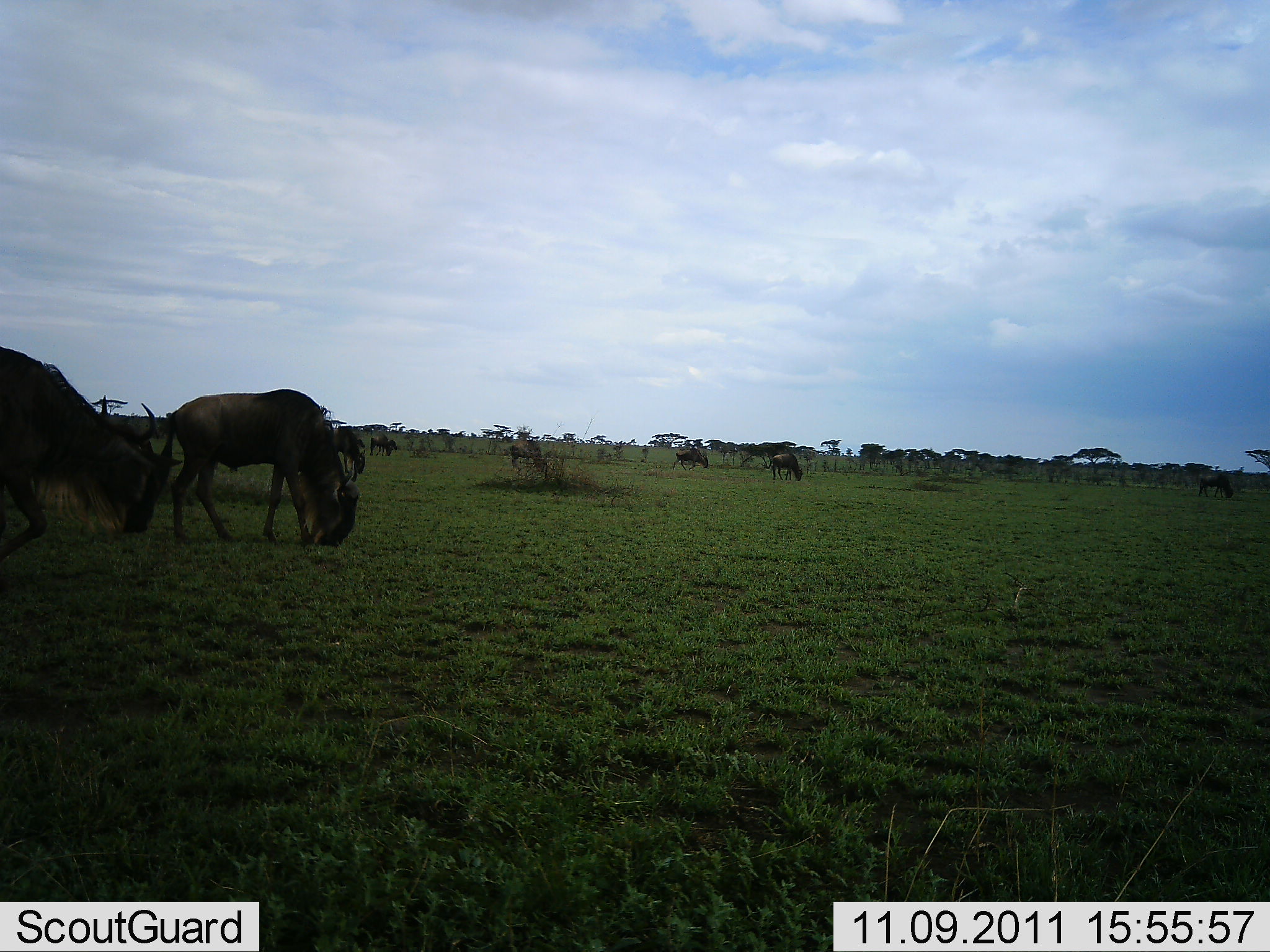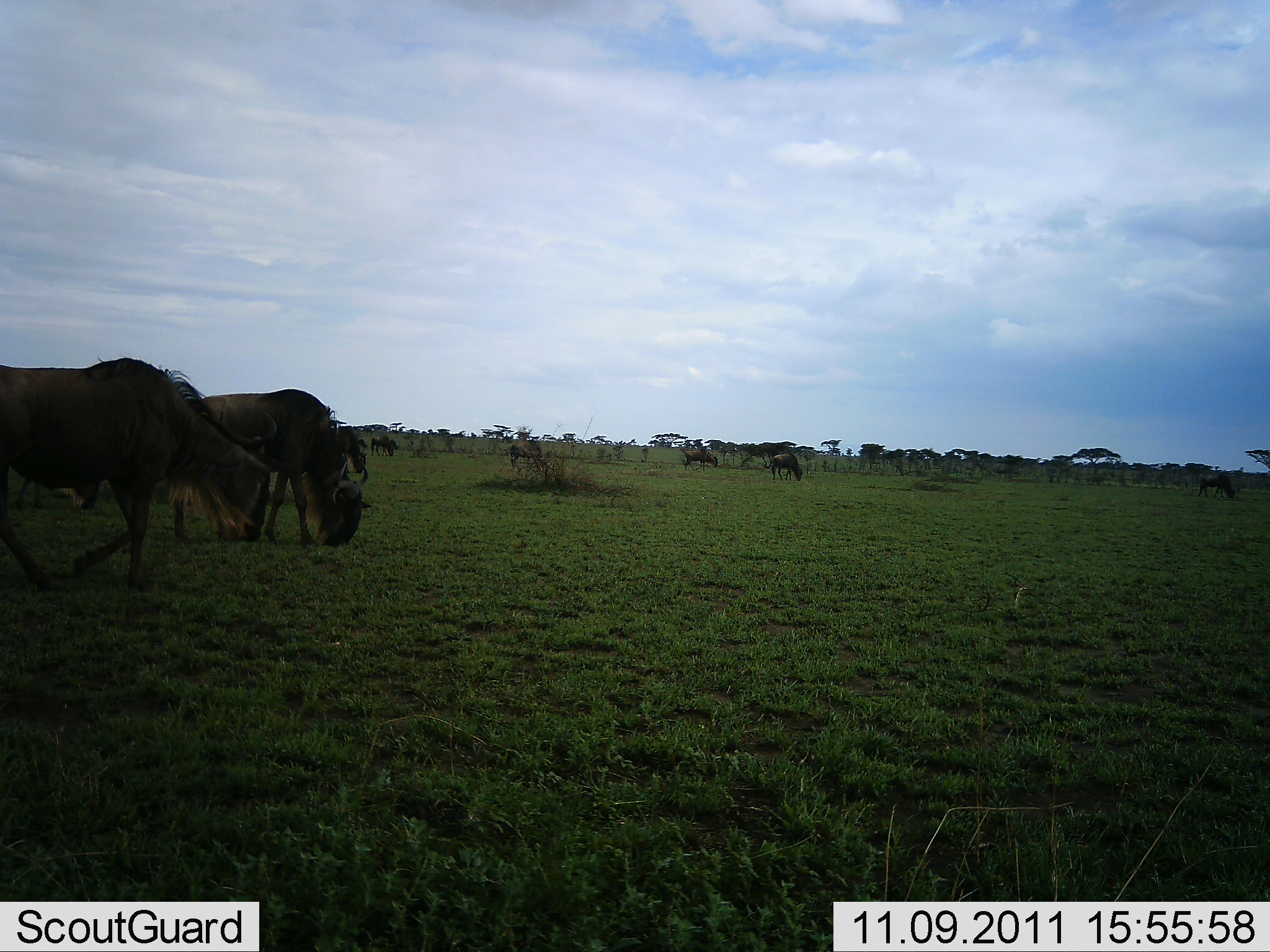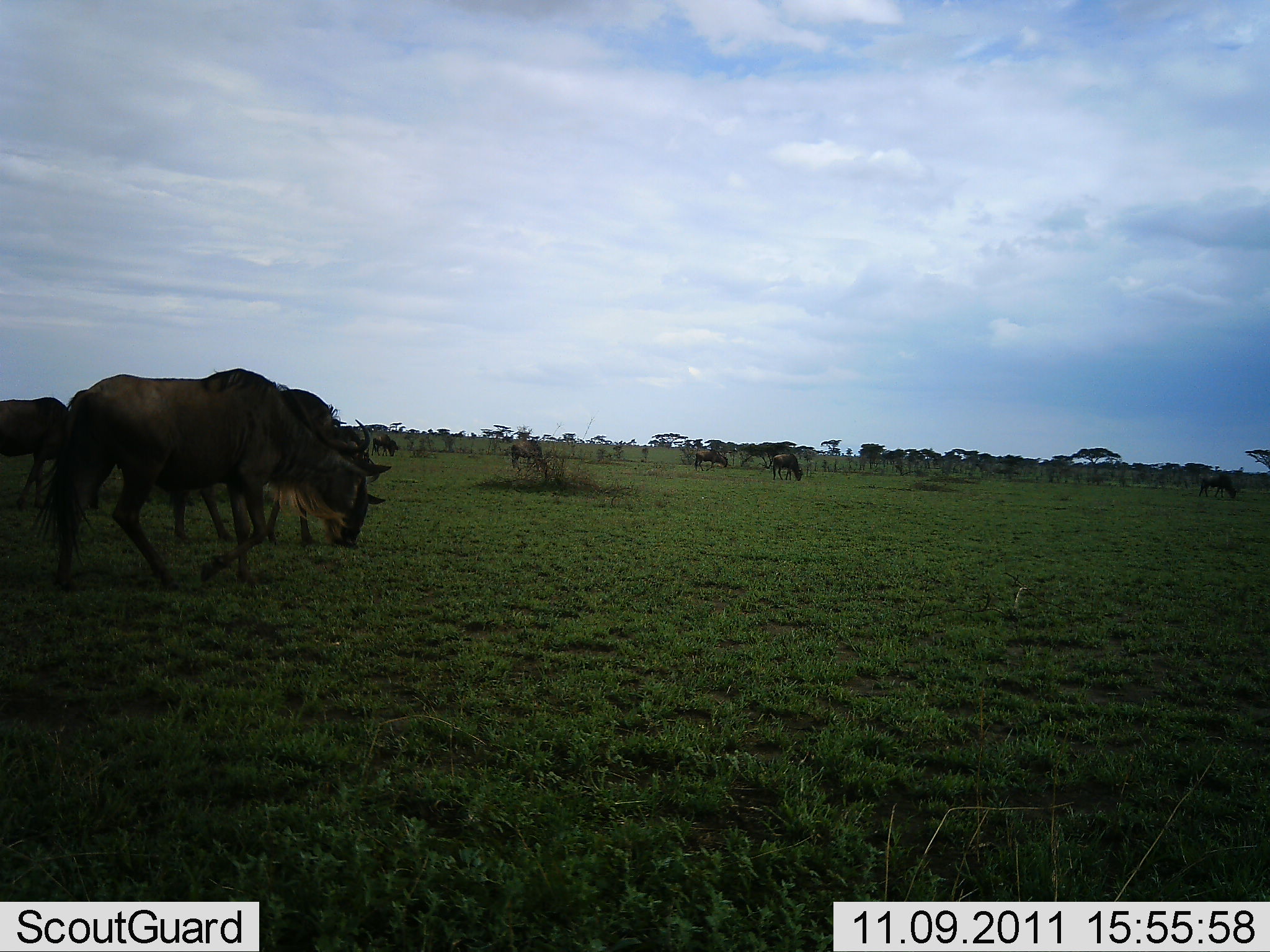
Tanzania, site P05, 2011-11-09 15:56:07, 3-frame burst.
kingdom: Animalia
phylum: Chordata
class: Mammalia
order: Artiodactyla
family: Bovidae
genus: Connochaetes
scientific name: Connochaetes taurinus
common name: blue wildebeest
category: wildebeest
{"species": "wildebeest (blue wildebeest) (Connochaetes taurinus)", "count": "9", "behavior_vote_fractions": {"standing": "20%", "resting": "0%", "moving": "40%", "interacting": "0%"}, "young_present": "0%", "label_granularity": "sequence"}